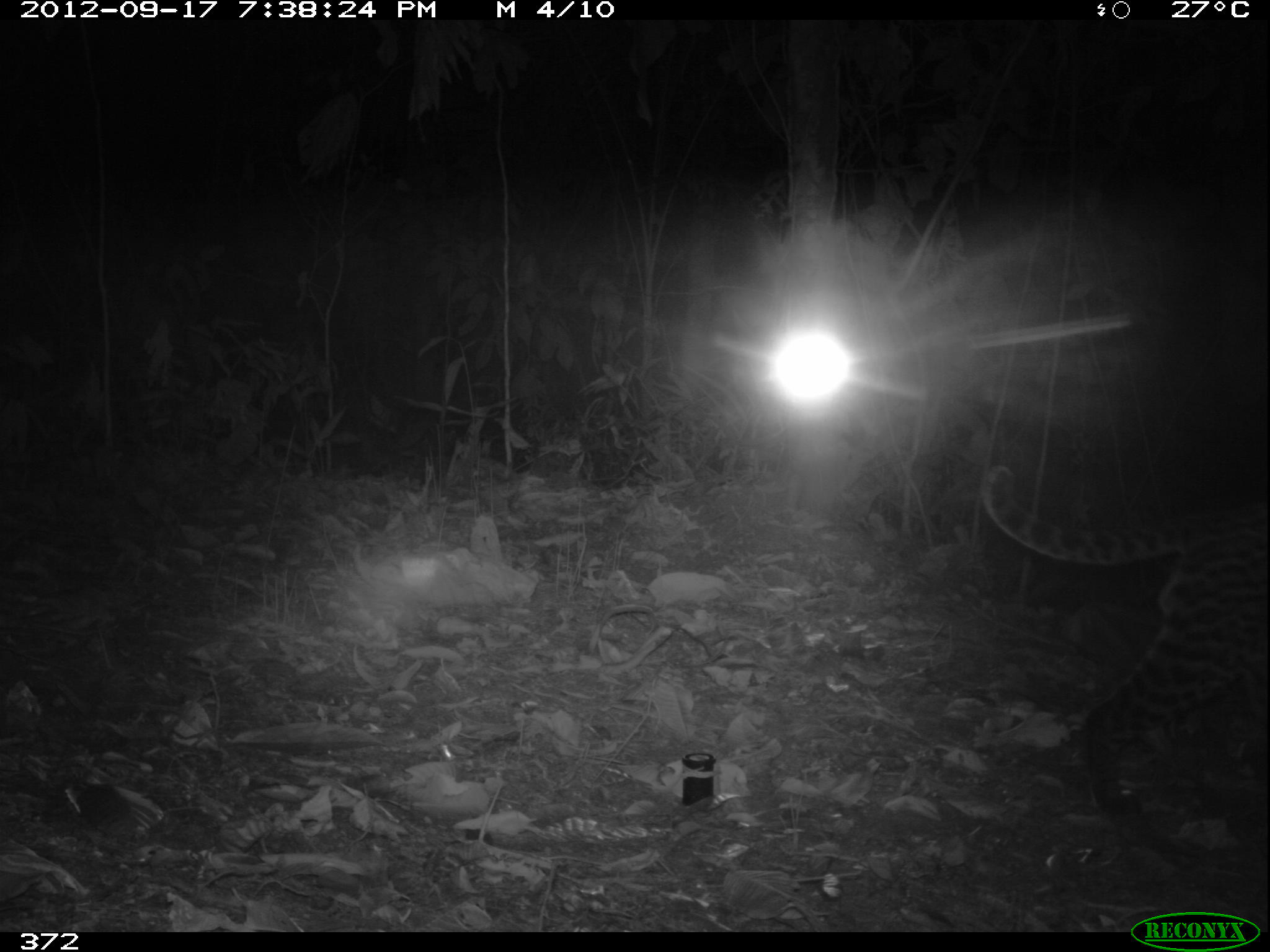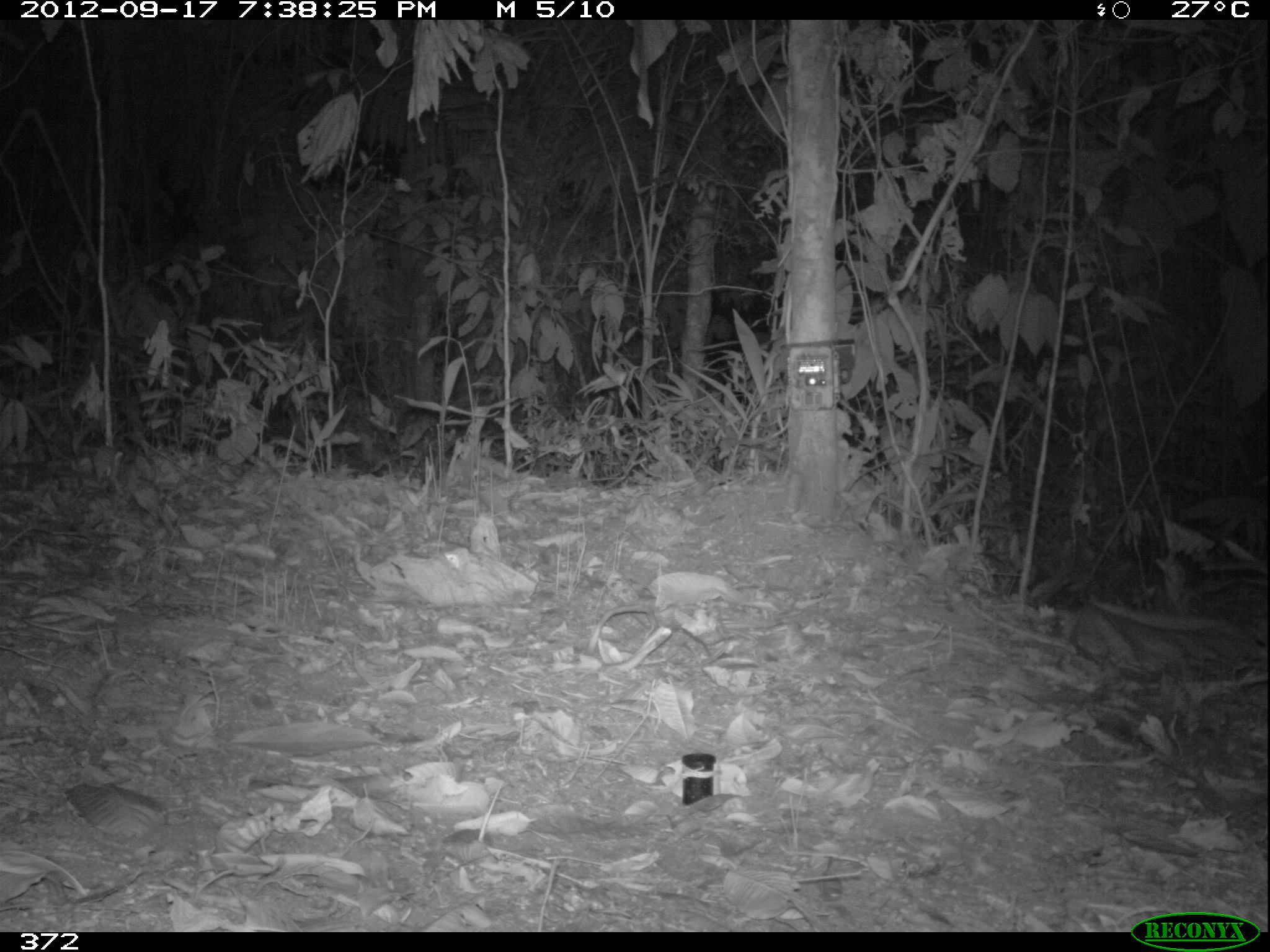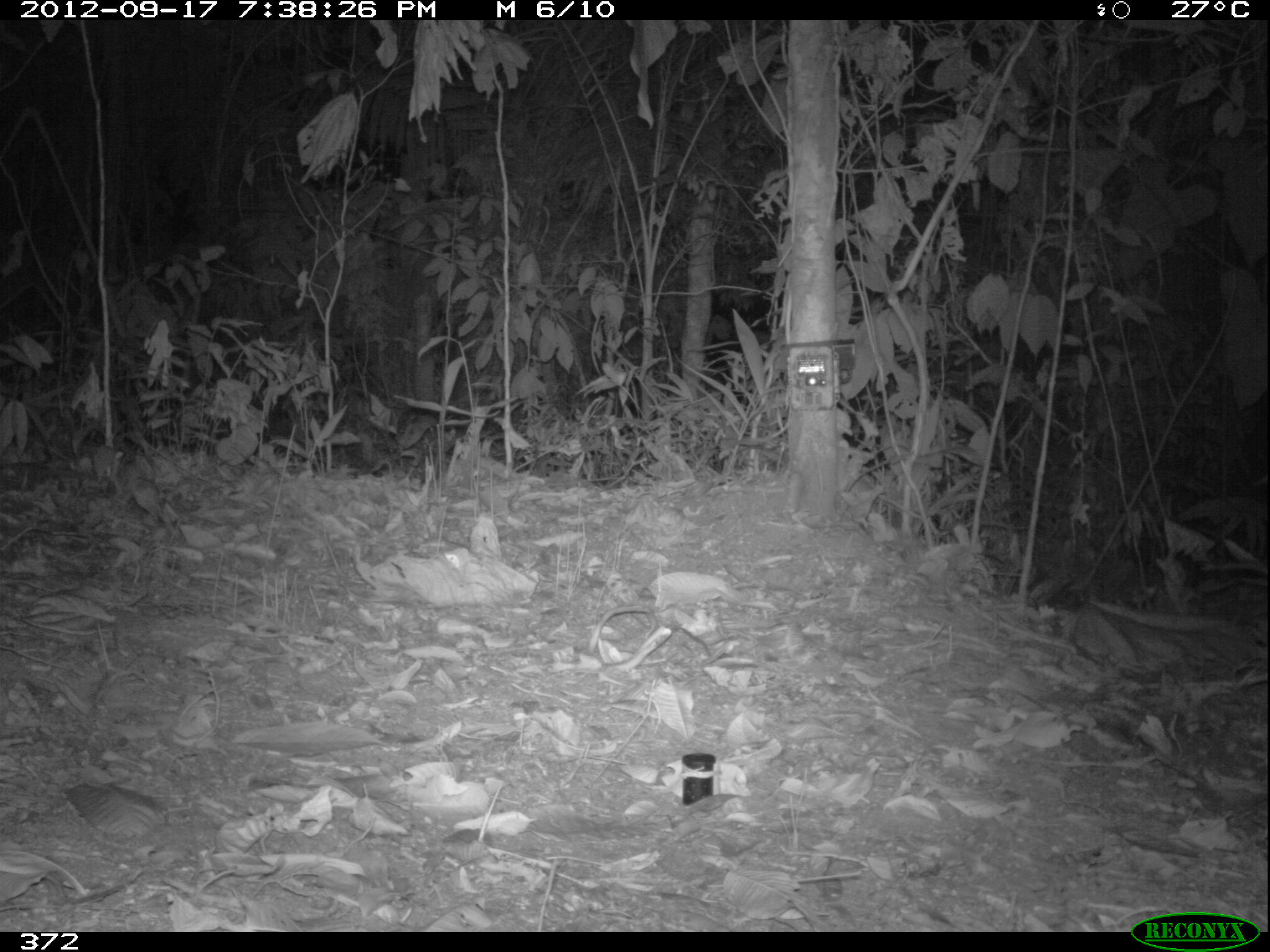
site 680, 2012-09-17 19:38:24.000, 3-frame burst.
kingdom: Animalia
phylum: Chordata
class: Mammalia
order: Carnivora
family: Felidae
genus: Leopardus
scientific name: Leopardus pardalis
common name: ocelot